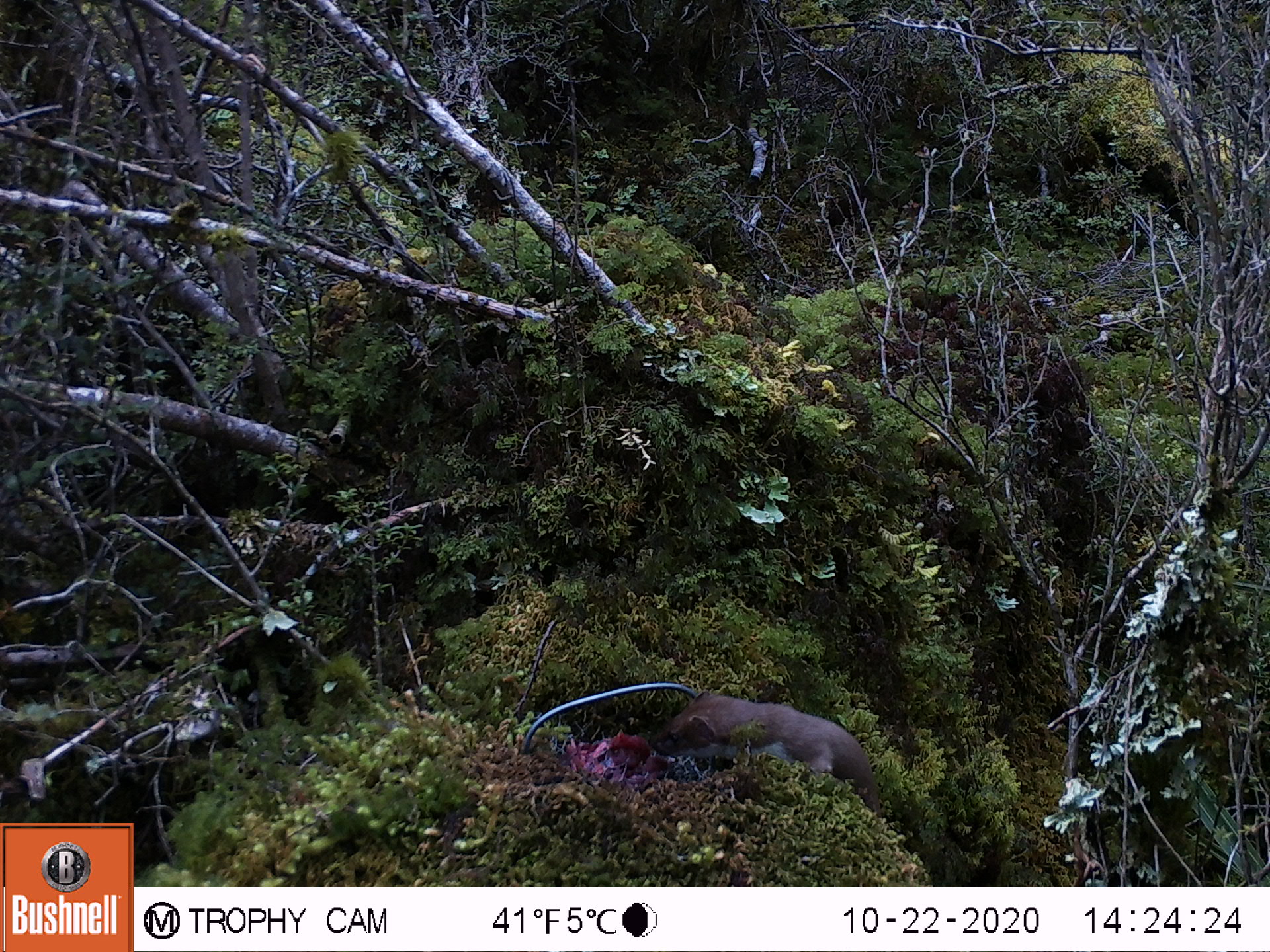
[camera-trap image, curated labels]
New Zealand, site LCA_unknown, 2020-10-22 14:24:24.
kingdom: Animalia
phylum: Chordata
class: Mammalia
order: Carnivora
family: Mustelidae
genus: Mustela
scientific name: Mustela erminea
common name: stoat